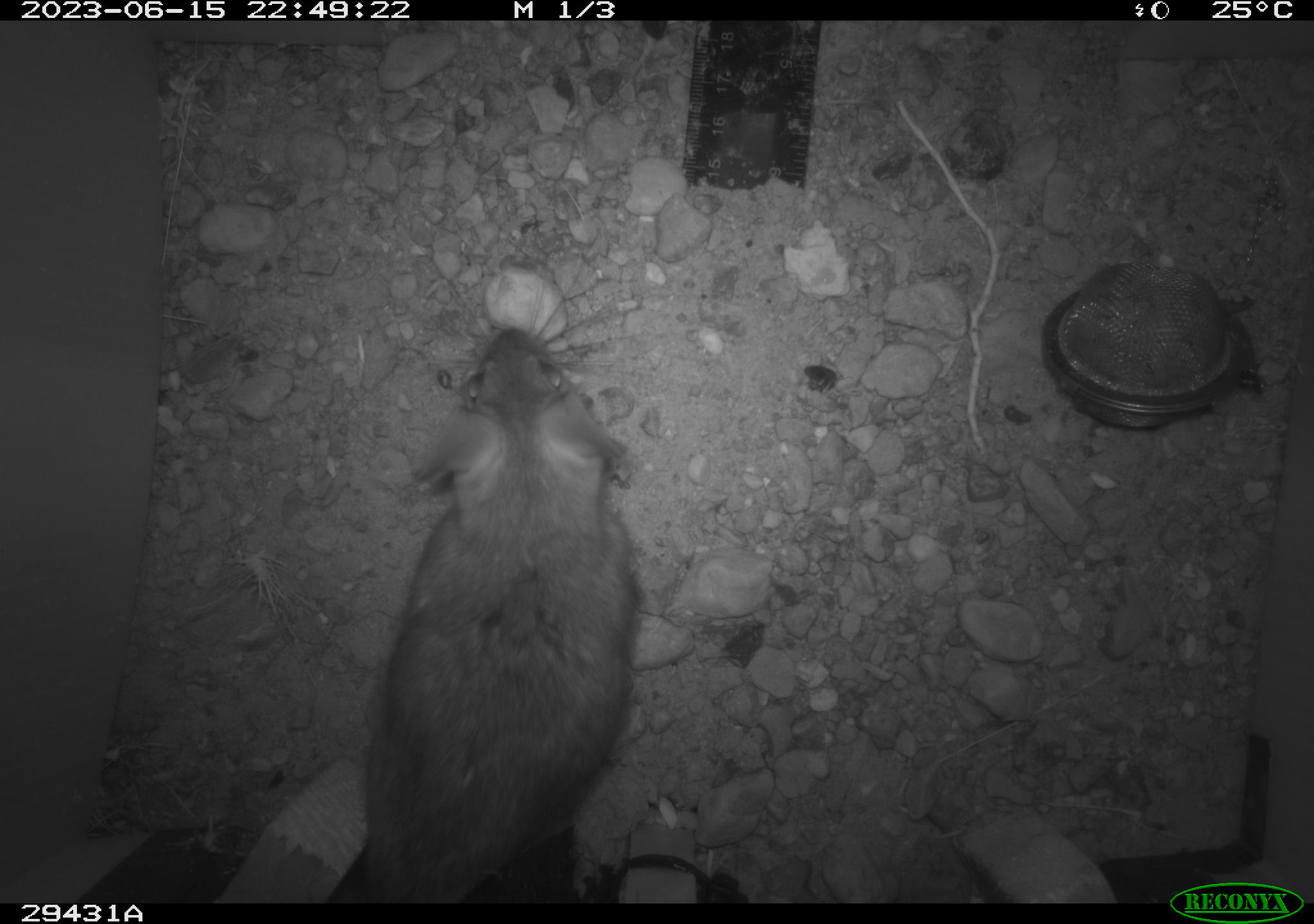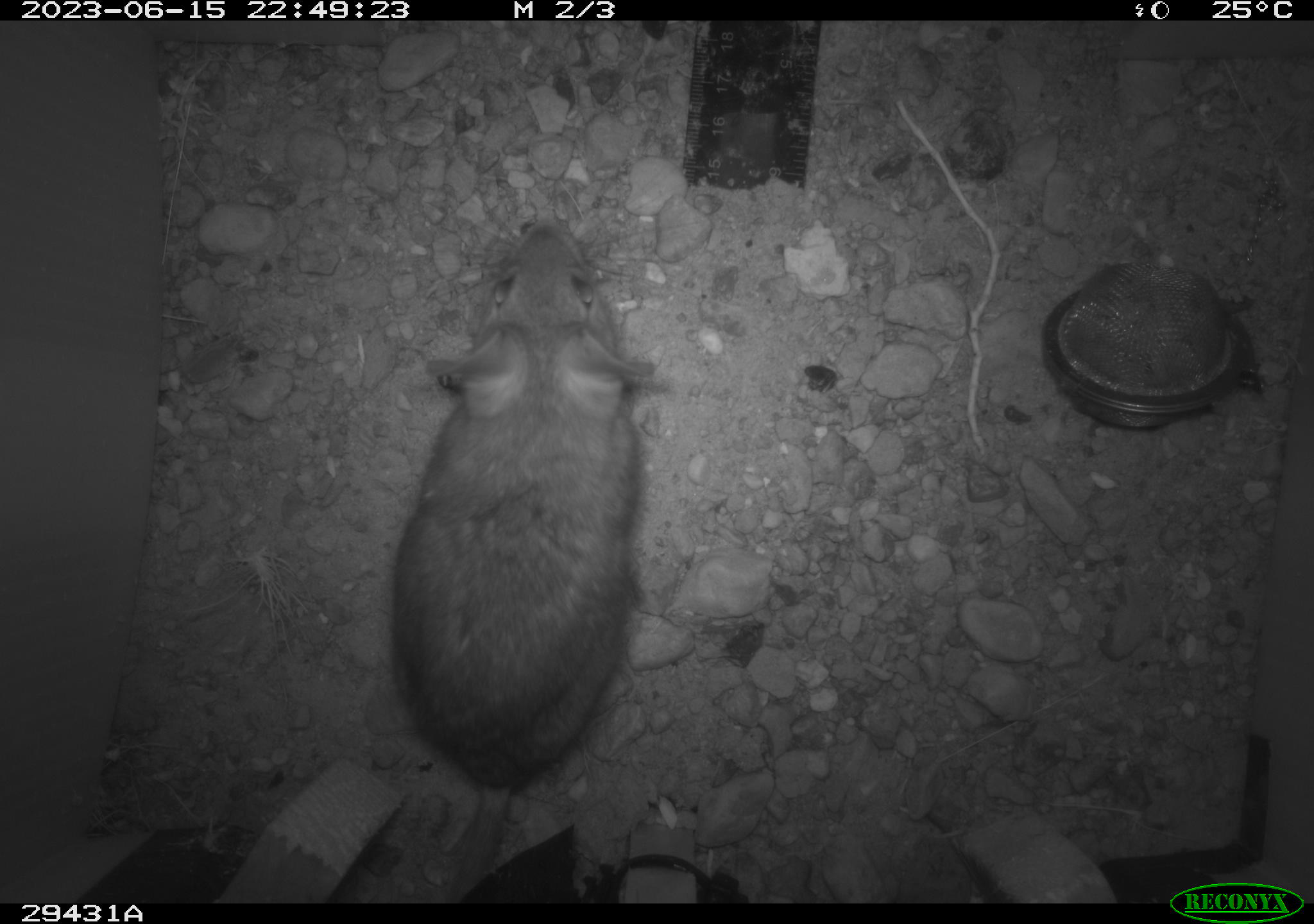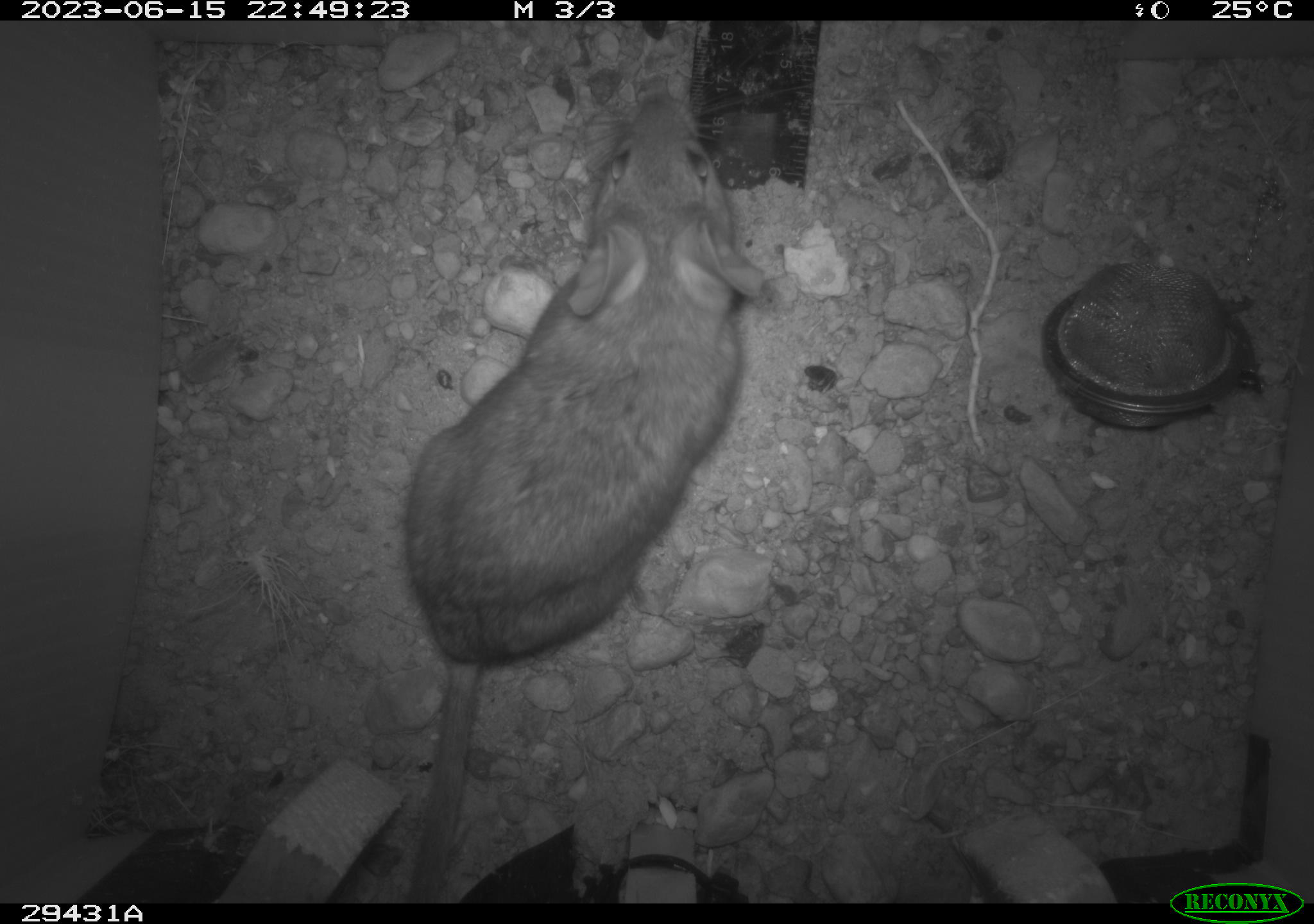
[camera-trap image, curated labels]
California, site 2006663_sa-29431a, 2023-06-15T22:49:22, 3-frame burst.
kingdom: Animalia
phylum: Chordata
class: Mammalia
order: Rodentia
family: Cricetidae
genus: Neotoma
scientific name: Neotoma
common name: pack rat or woodrat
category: neotoma species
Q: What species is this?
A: Neotoma species (pack rat or woodrat) (Neotoma).